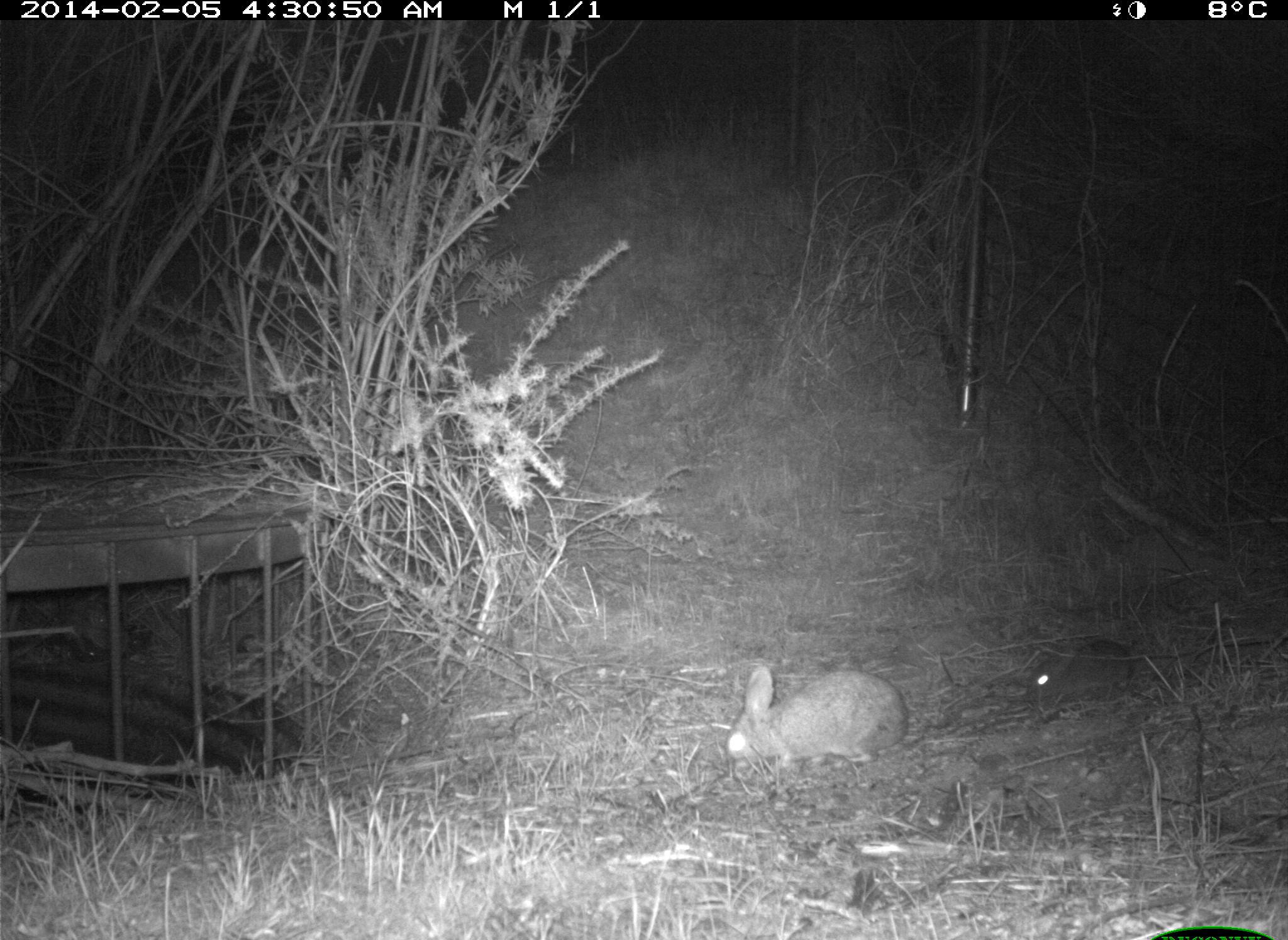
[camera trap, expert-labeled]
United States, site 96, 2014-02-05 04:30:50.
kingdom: Animalia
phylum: Chordata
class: Mammalia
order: Lagomorpha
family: Leporidae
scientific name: Leporidae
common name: rabbits and hares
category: rabbit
Rabbit (rabbits and hares) (Leporidae).